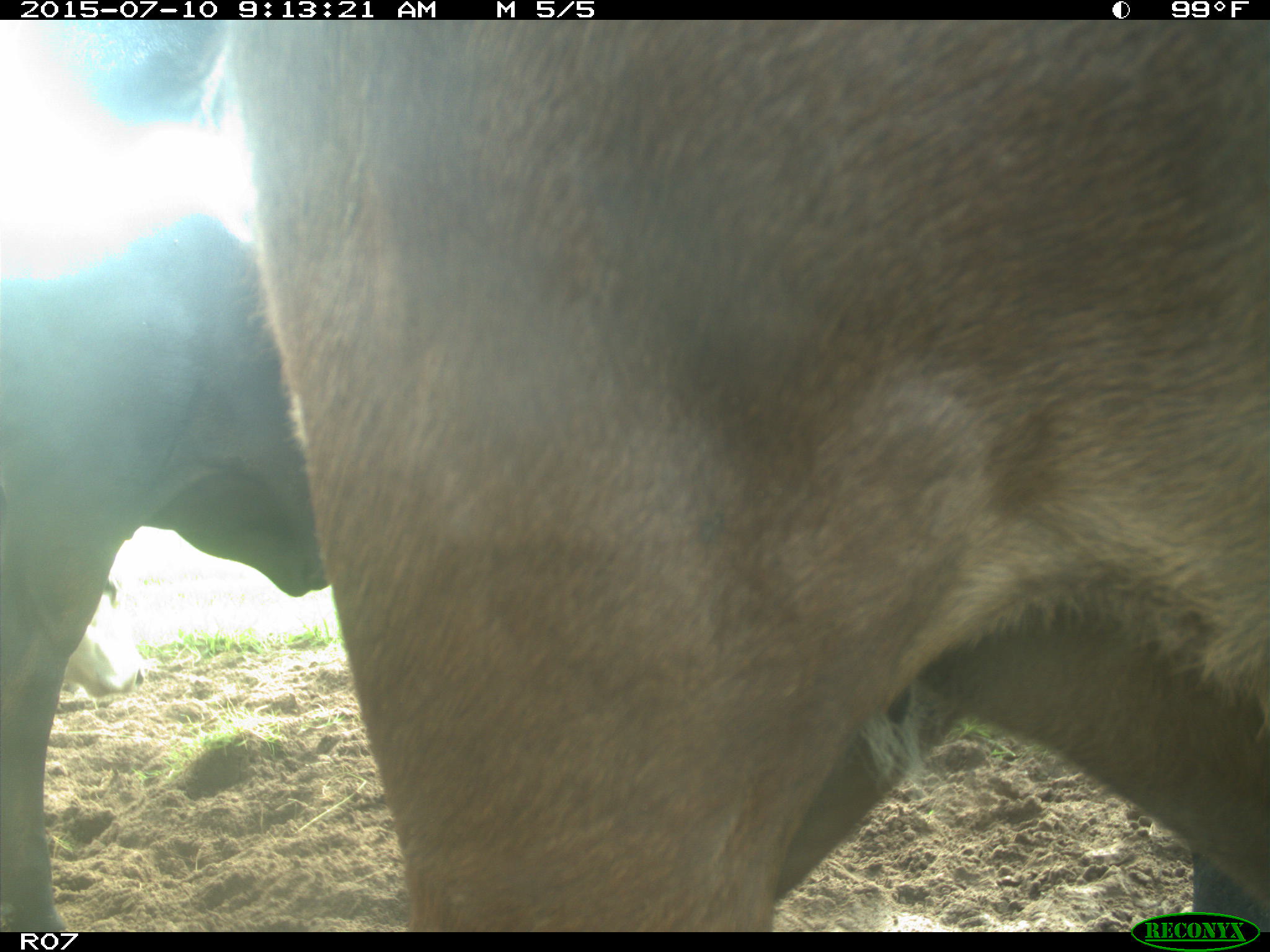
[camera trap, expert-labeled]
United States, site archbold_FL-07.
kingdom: Animalia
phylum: Chordata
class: Mammalia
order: Artiodactyla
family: Bovidae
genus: Bos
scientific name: Bos taurus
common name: domestic cow